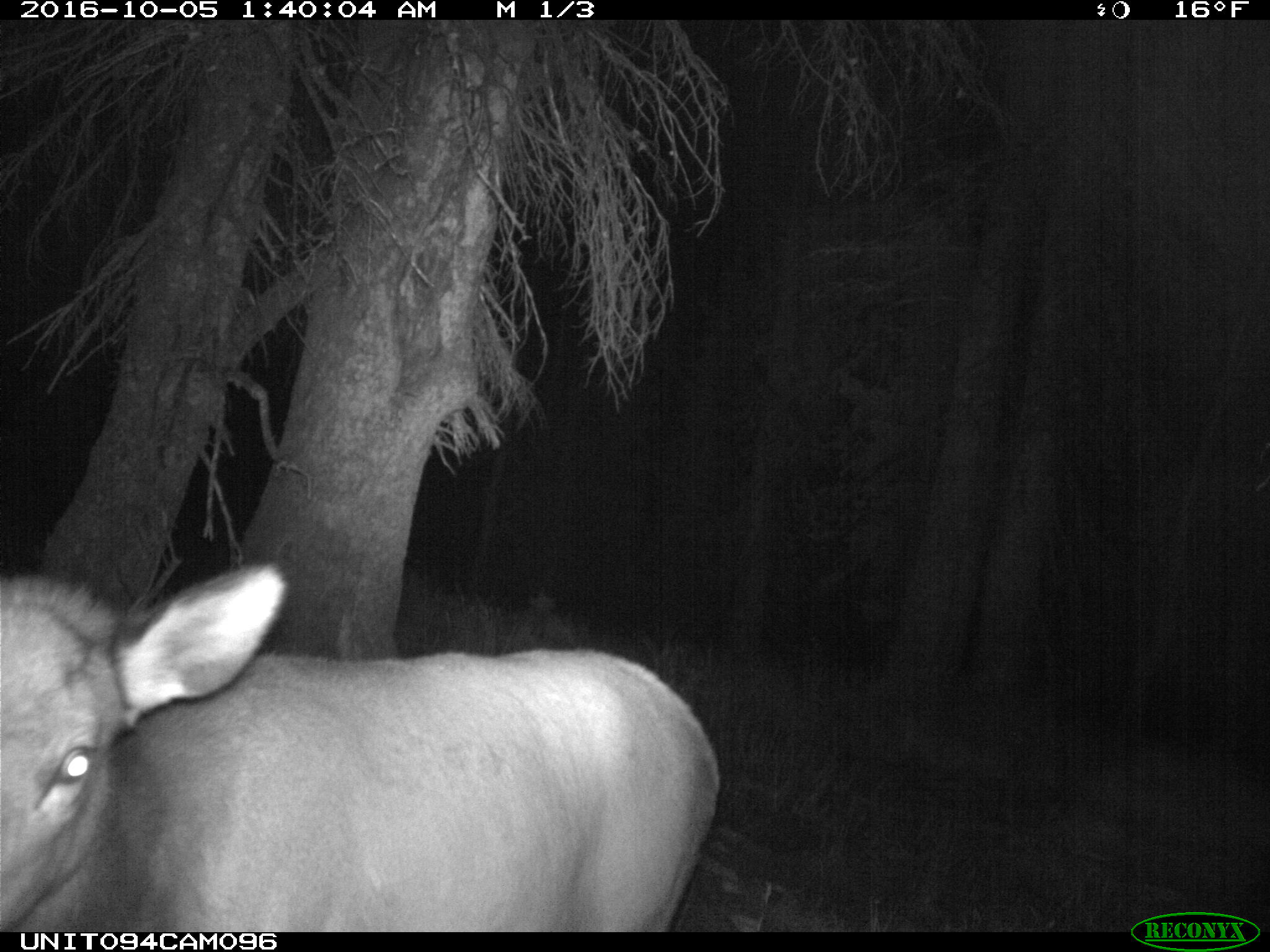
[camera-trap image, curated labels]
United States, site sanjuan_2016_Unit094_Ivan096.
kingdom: Animalia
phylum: Chordata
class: Mammalia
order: Artiodactyla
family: Cervidae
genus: Cervus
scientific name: Cervus elaphus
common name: red deer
Cervus elaphus (red deer).